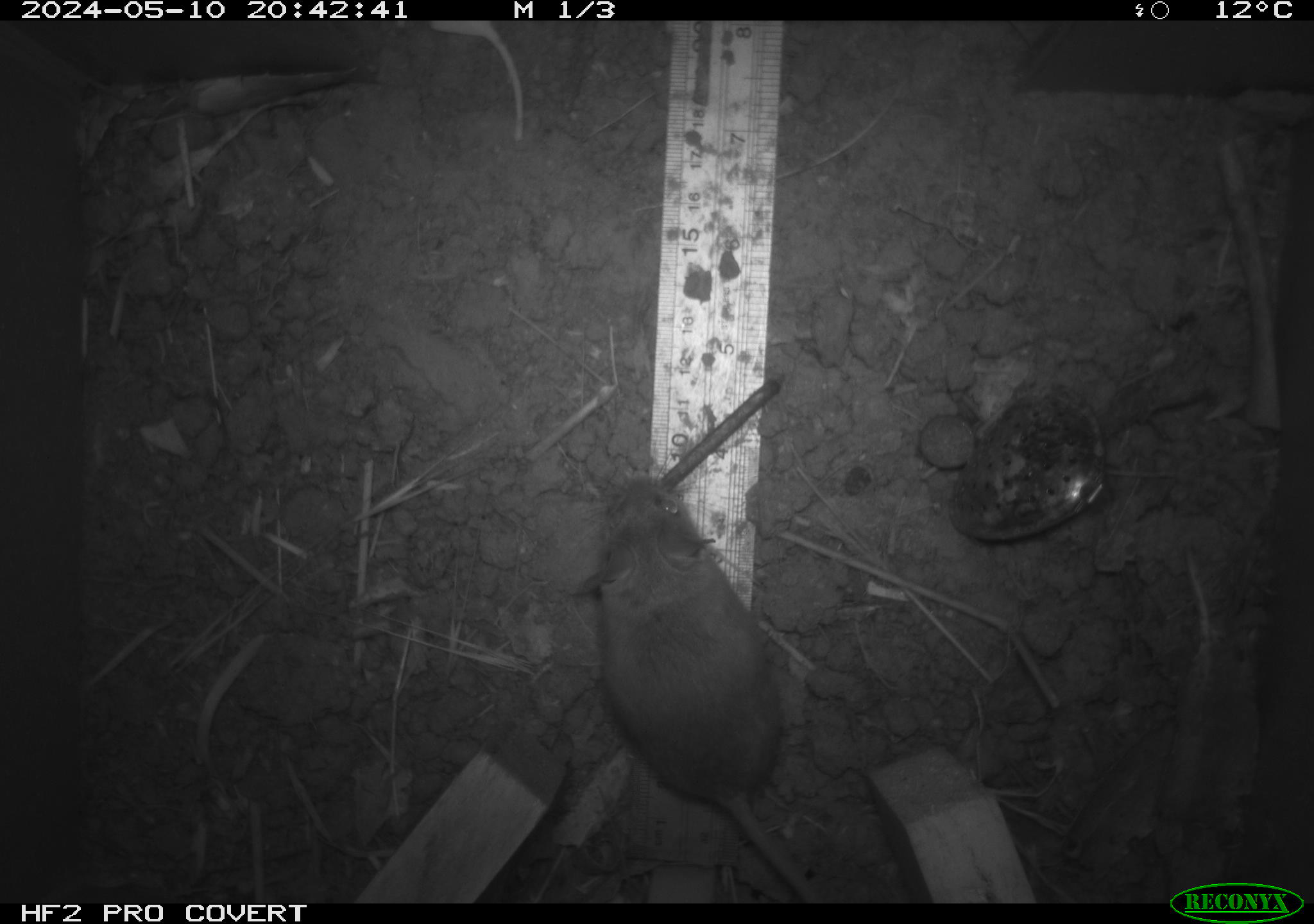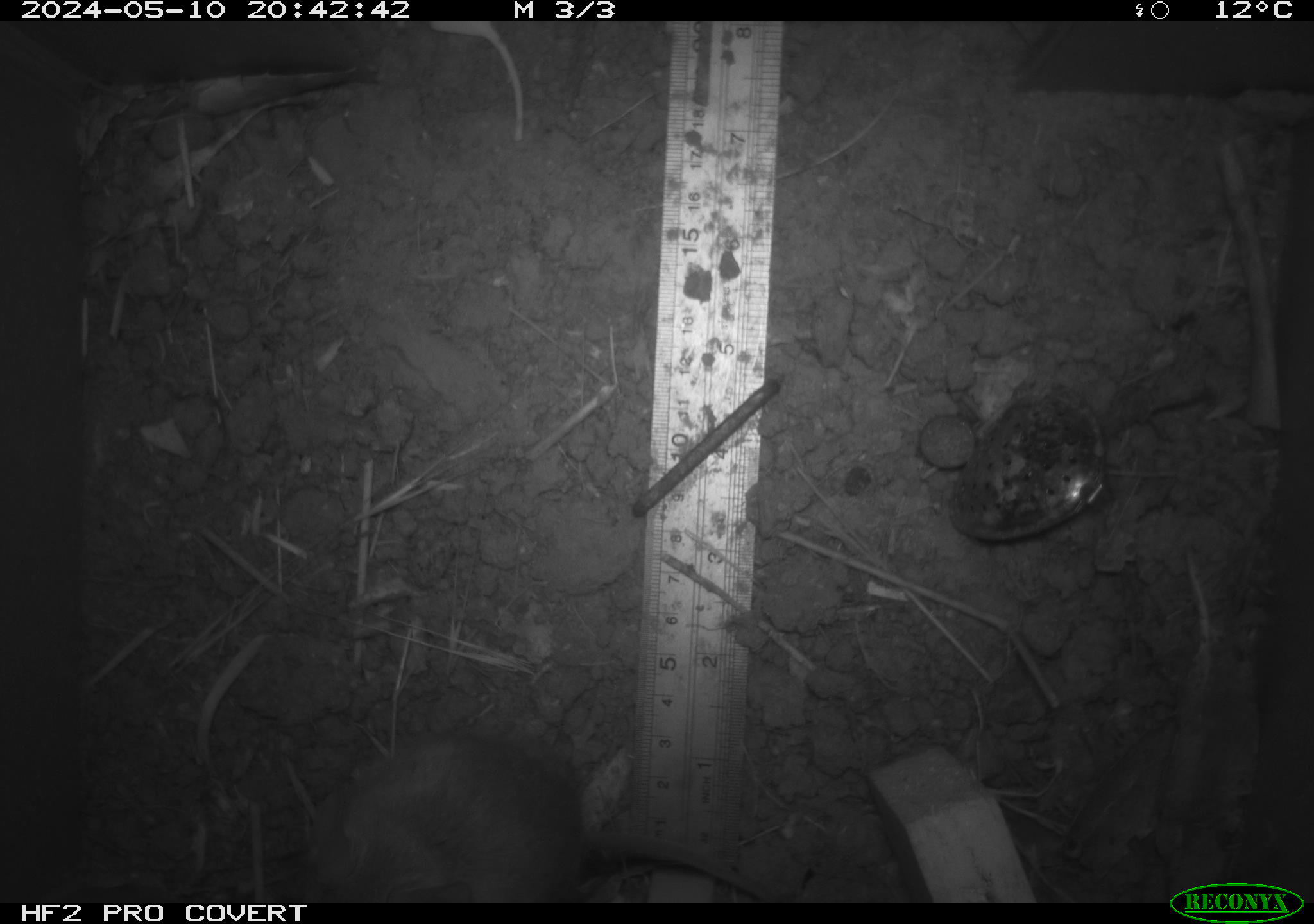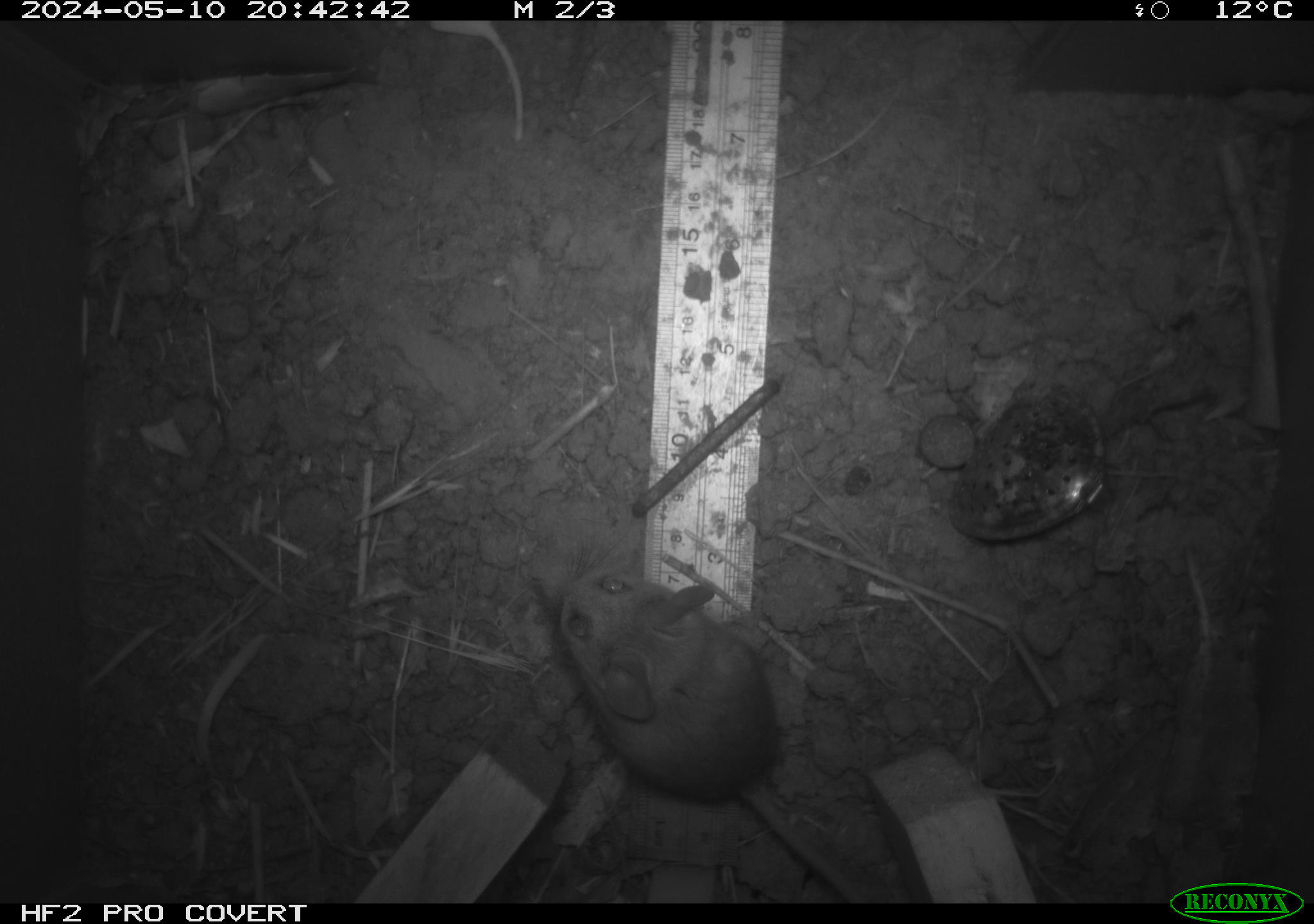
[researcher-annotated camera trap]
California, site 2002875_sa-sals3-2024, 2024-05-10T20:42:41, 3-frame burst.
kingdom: Animalia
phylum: Chordata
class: Mammalia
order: Rodentia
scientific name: Rodentia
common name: mouse species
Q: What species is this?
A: Mouse species (Rodentia).